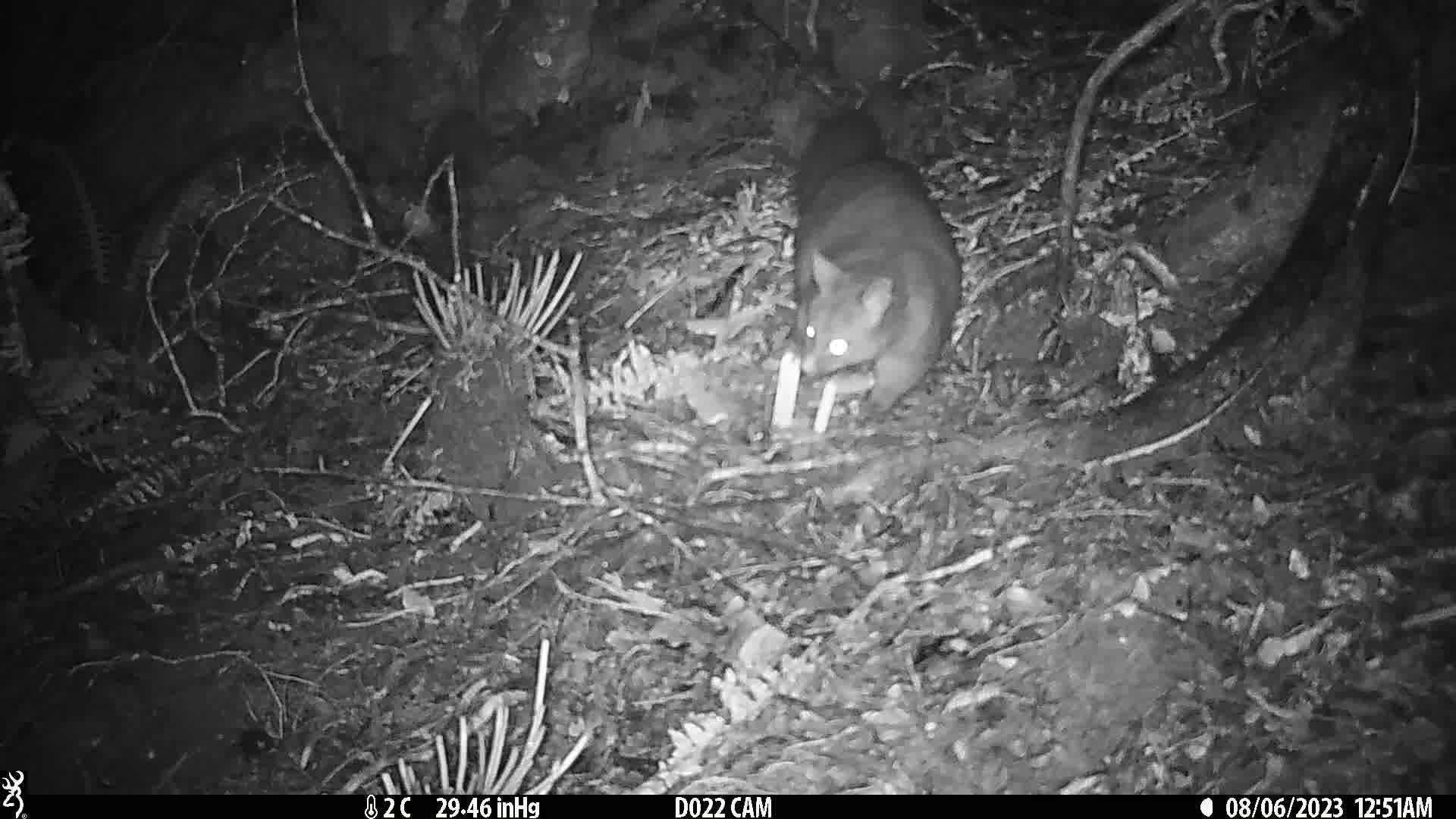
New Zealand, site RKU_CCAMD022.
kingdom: Animalia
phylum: Chordata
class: Mammalia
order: Diprotodontia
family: Phalangeridae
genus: Trichosurus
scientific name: Trichosurus vulpecula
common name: common brushtail possum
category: possum